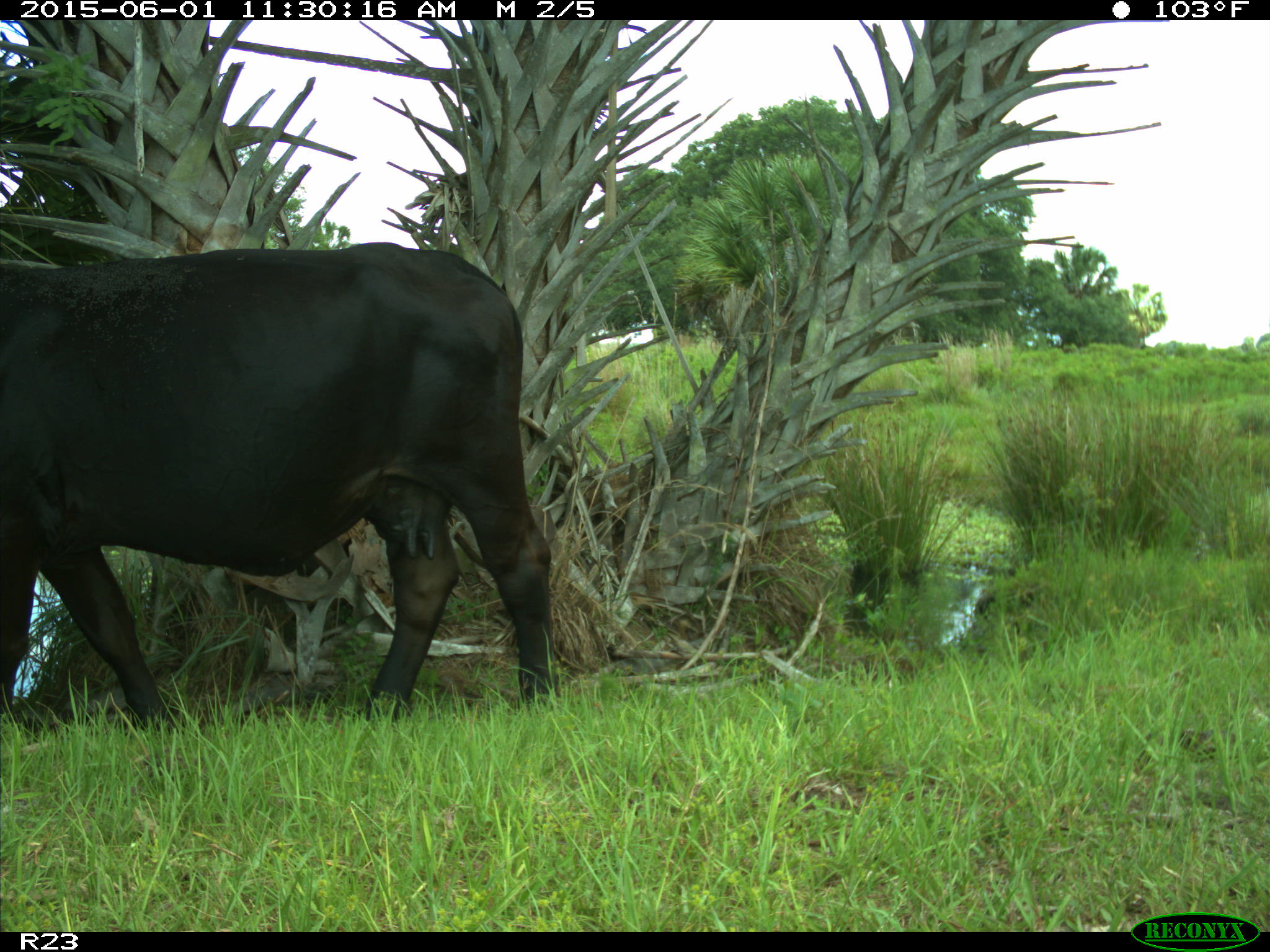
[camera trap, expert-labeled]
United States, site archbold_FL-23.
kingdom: Animalia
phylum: Chordata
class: Mammalia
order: Artiodactyla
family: Bovidae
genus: Bos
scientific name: Bos taurus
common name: domestic cow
Bos taurus (domestic cow).